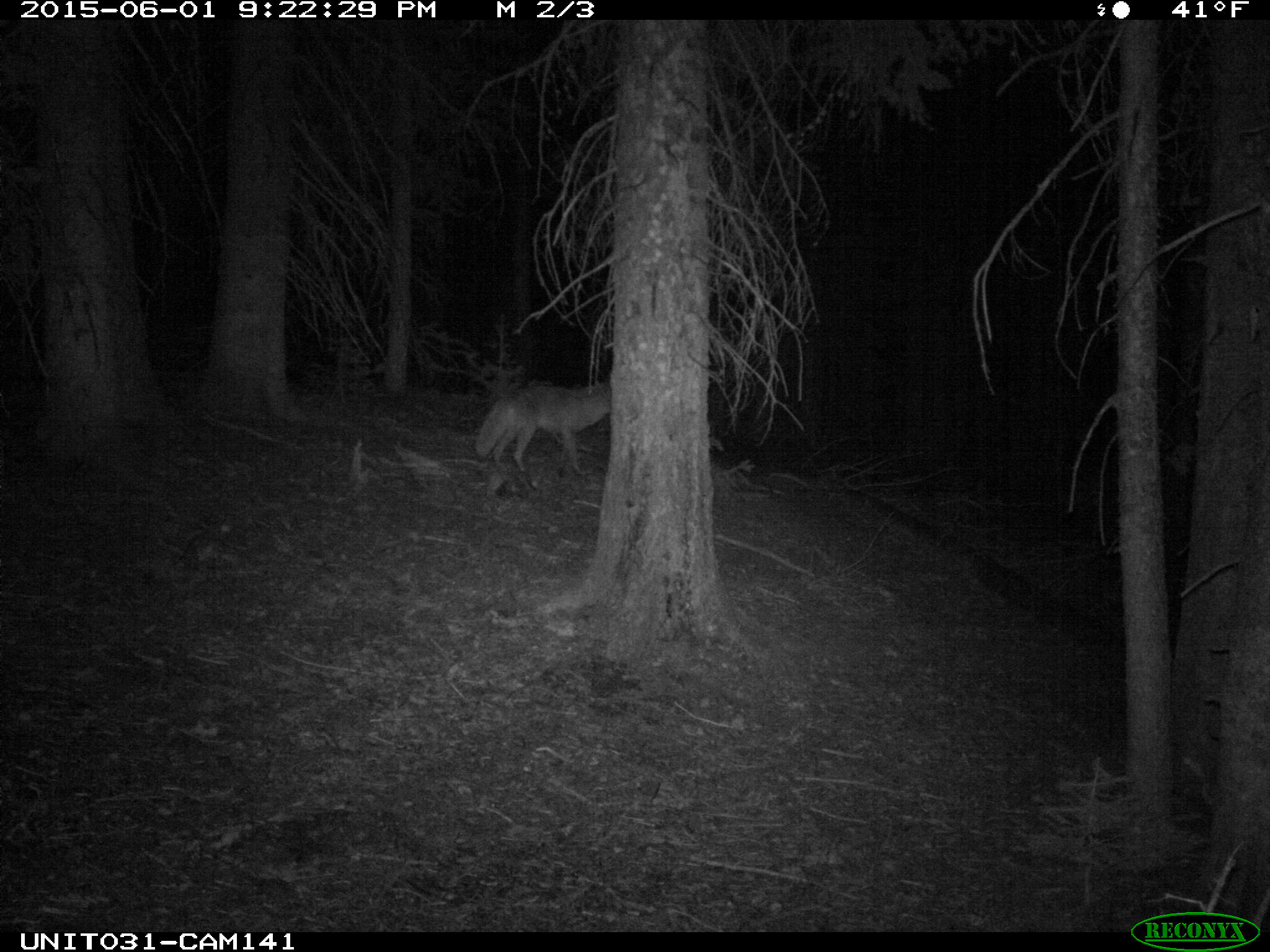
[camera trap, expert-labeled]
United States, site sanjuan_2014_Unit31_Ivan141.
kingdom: Animalia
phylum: Chordata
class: Mammalia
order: Carnivora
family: Canidae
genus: Canis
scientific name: Canis latrans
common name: coyote